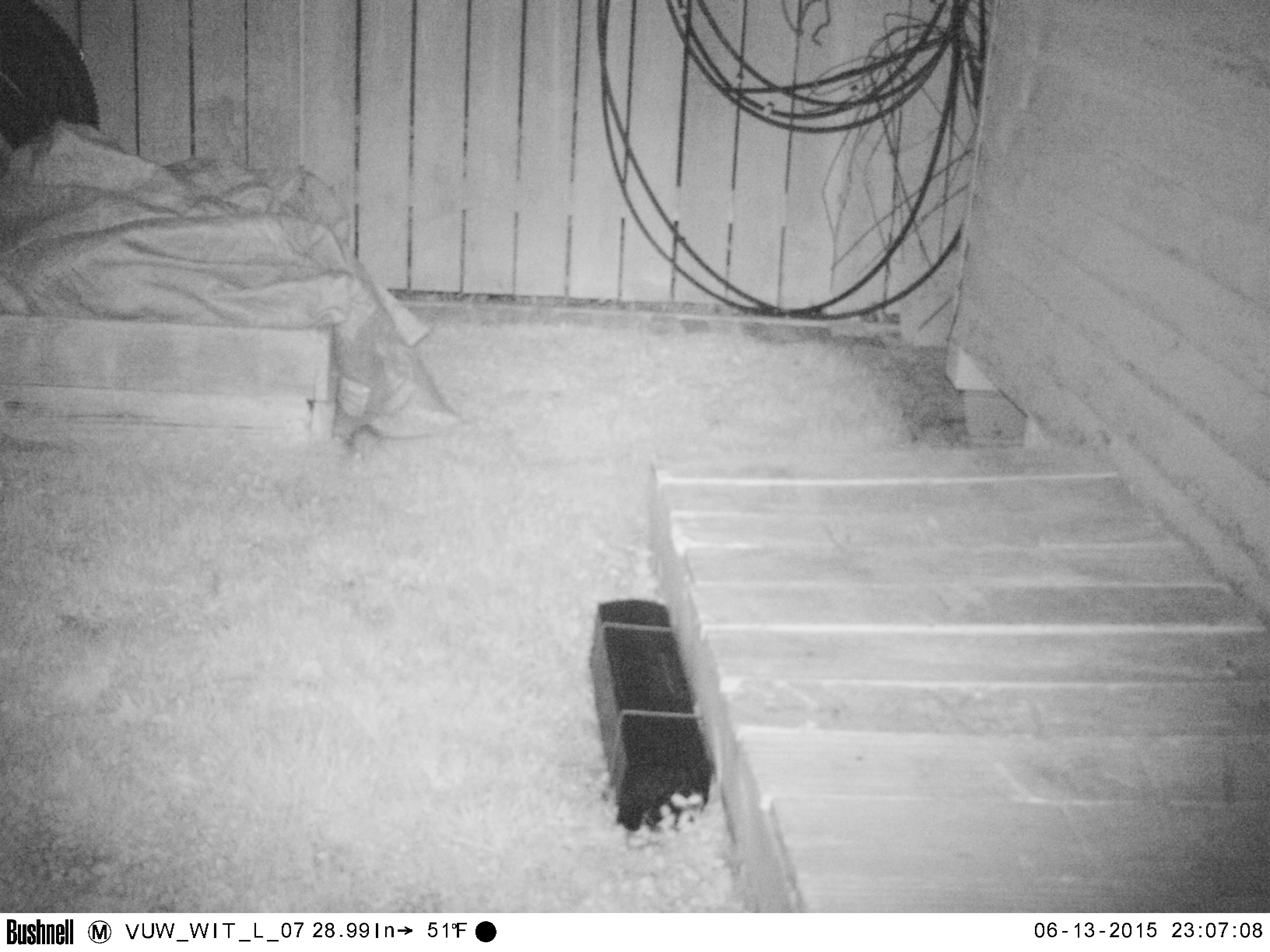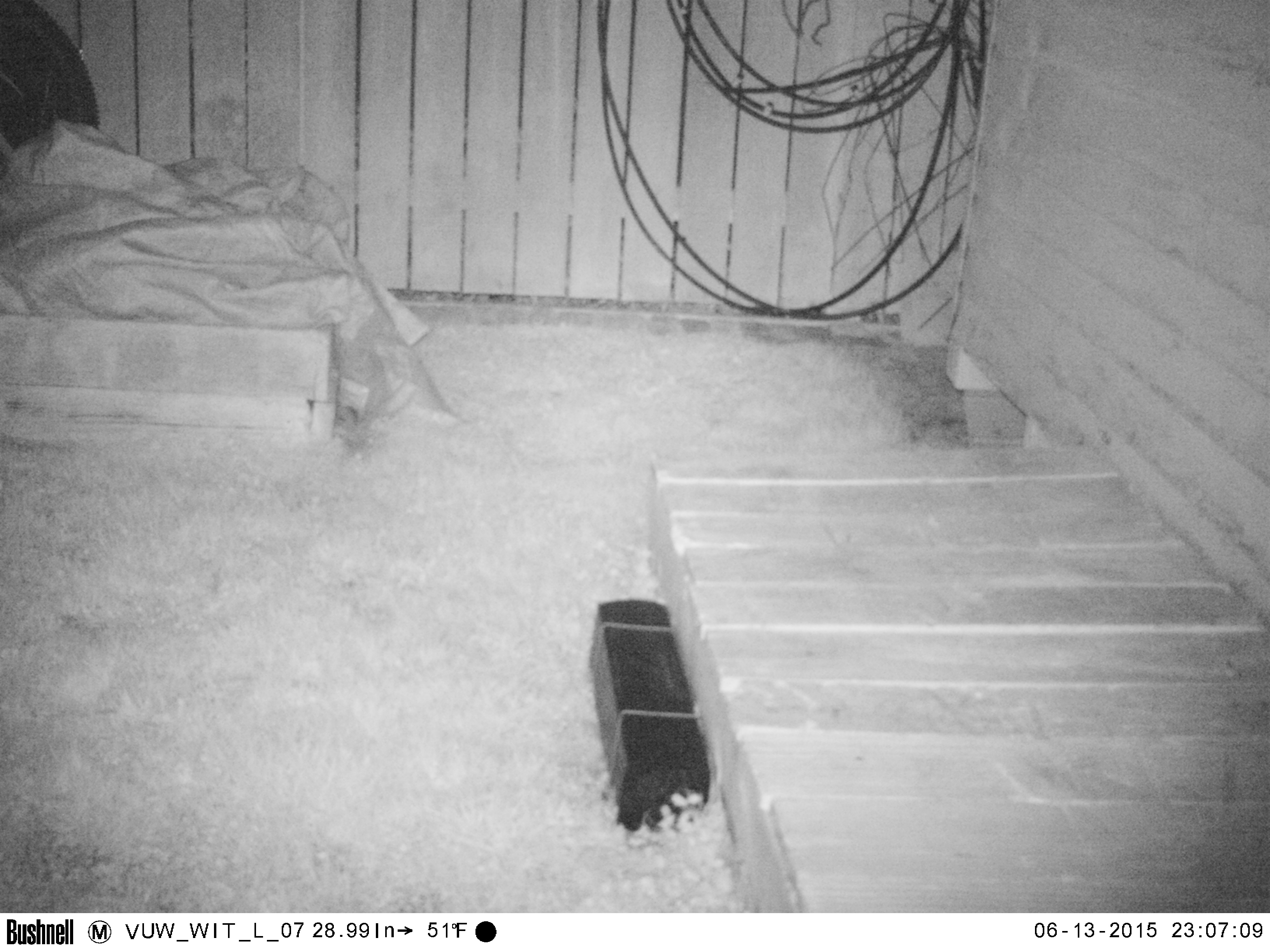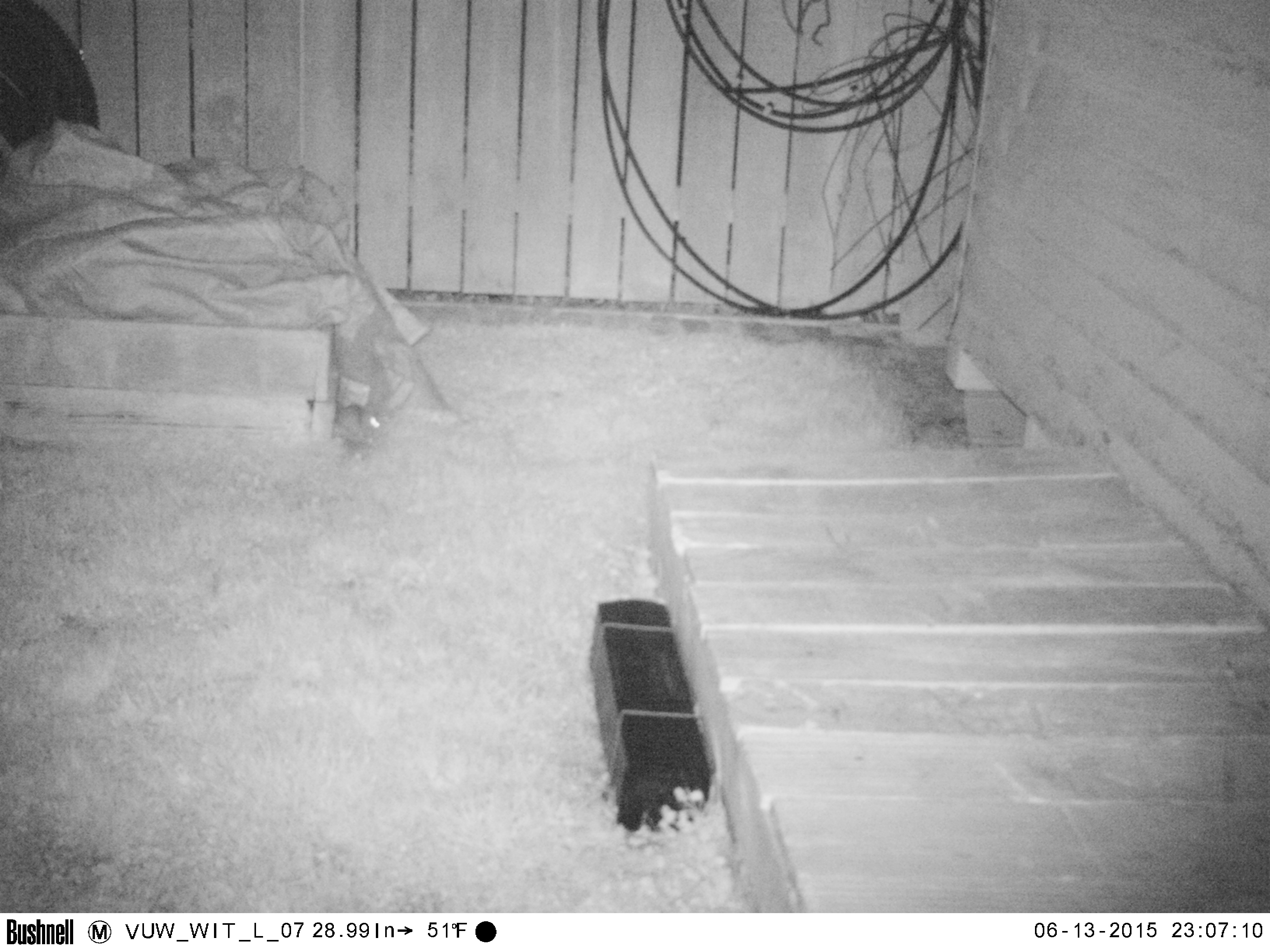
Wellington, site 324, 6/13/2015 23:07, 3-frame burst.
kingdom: Animalia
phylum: Chordata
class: Mammalia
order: Rodentia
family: Muridae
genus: Rattus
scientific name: Rattus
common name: rat